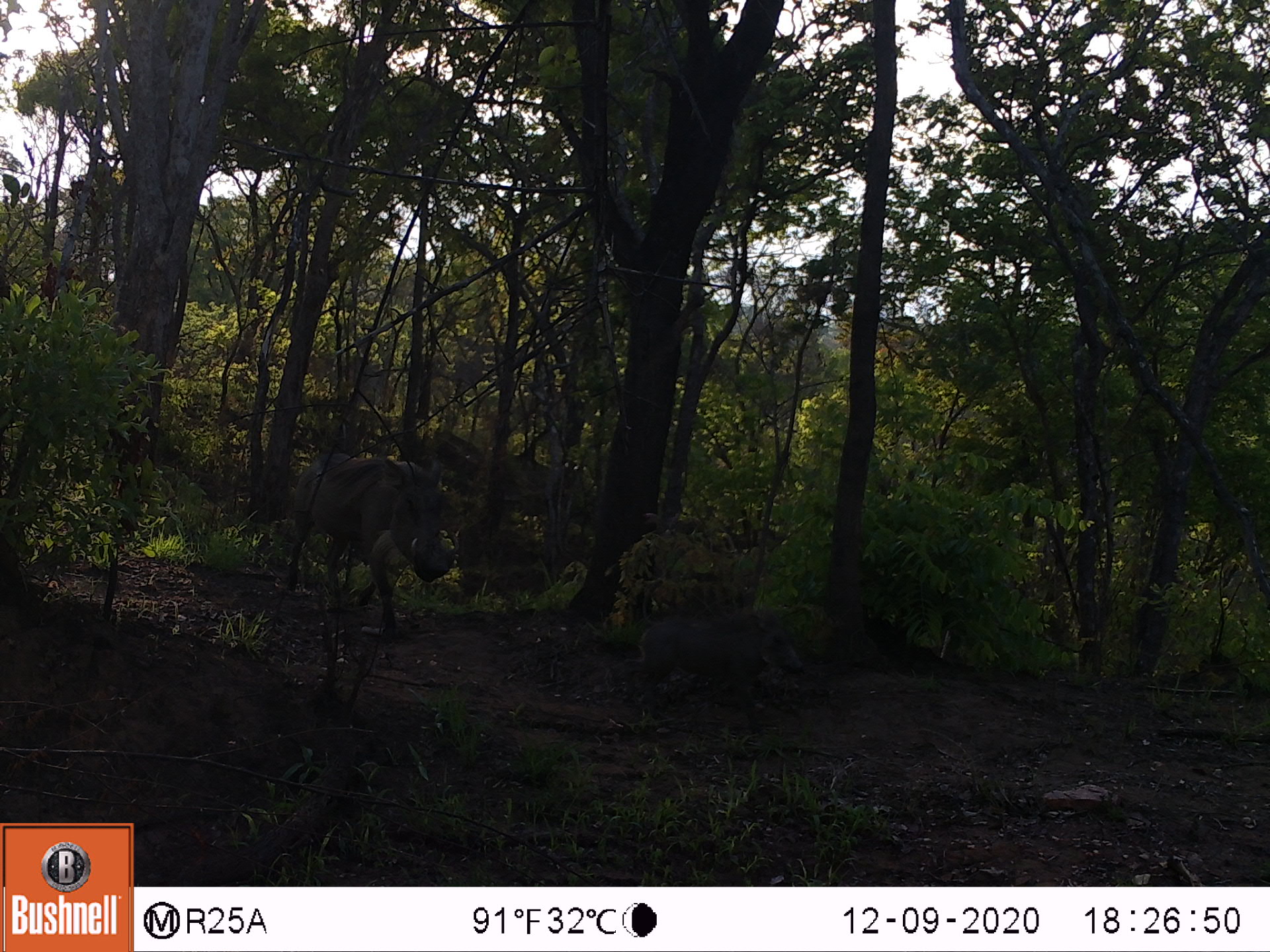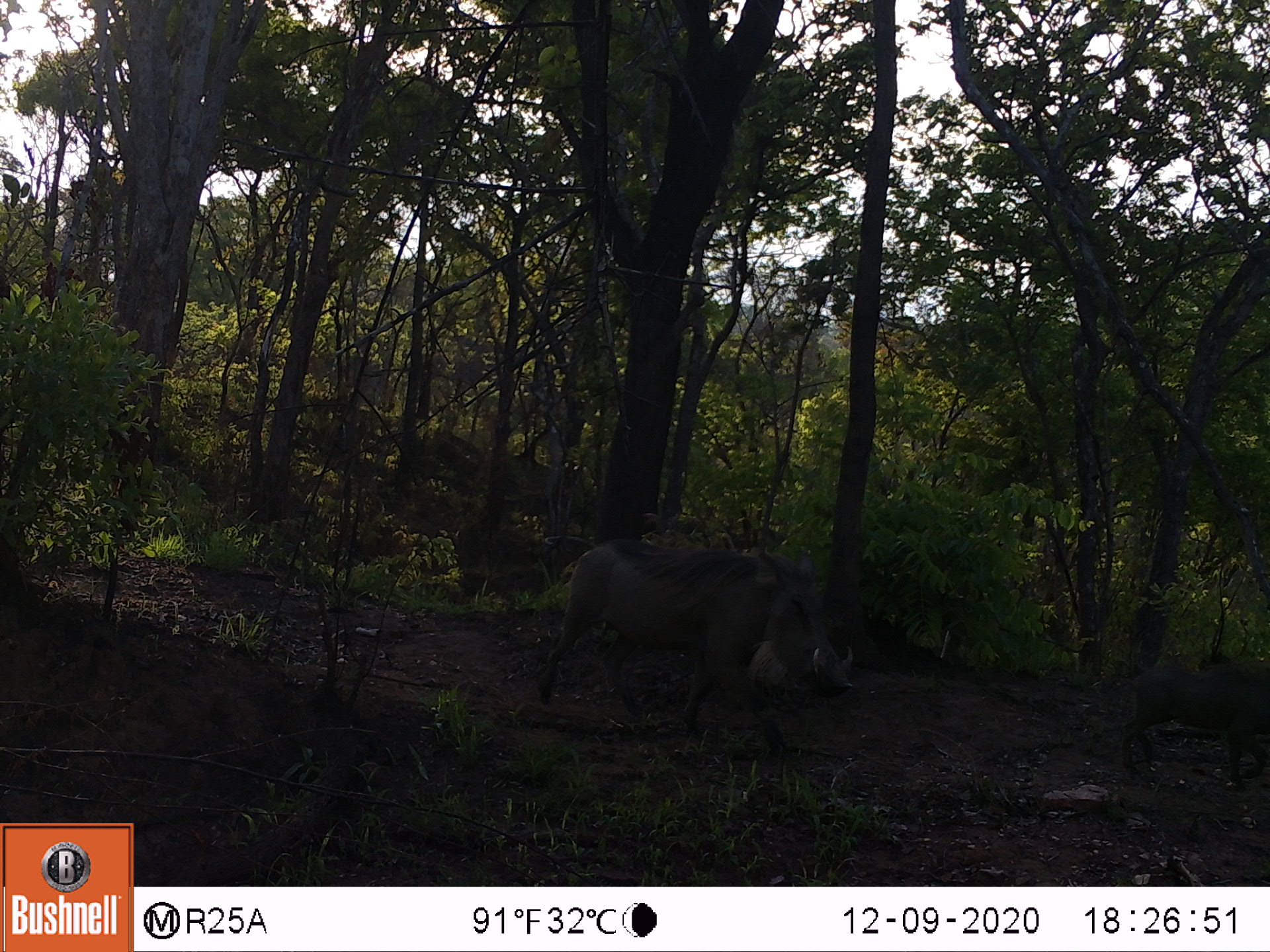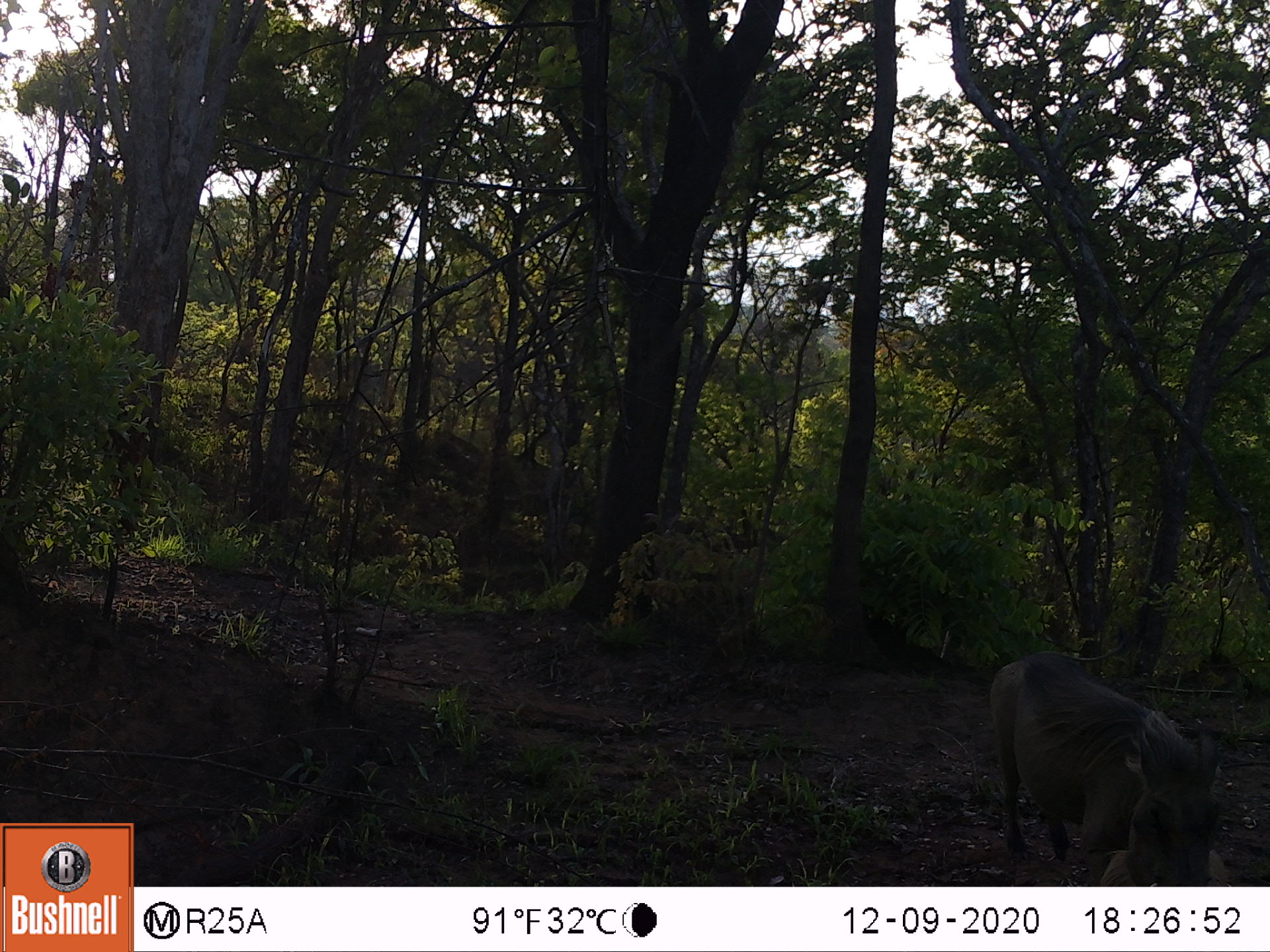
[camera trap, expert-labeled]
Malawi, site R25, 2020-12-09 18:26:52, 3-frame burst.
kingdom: Animalia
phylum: Chordata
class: Mammalia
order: Artiodactyla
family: Suidae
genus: Phacochoerus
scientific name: Phacochoerus africanus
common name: common warthog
Common warthog (Phacochoerus africanus), count 2.